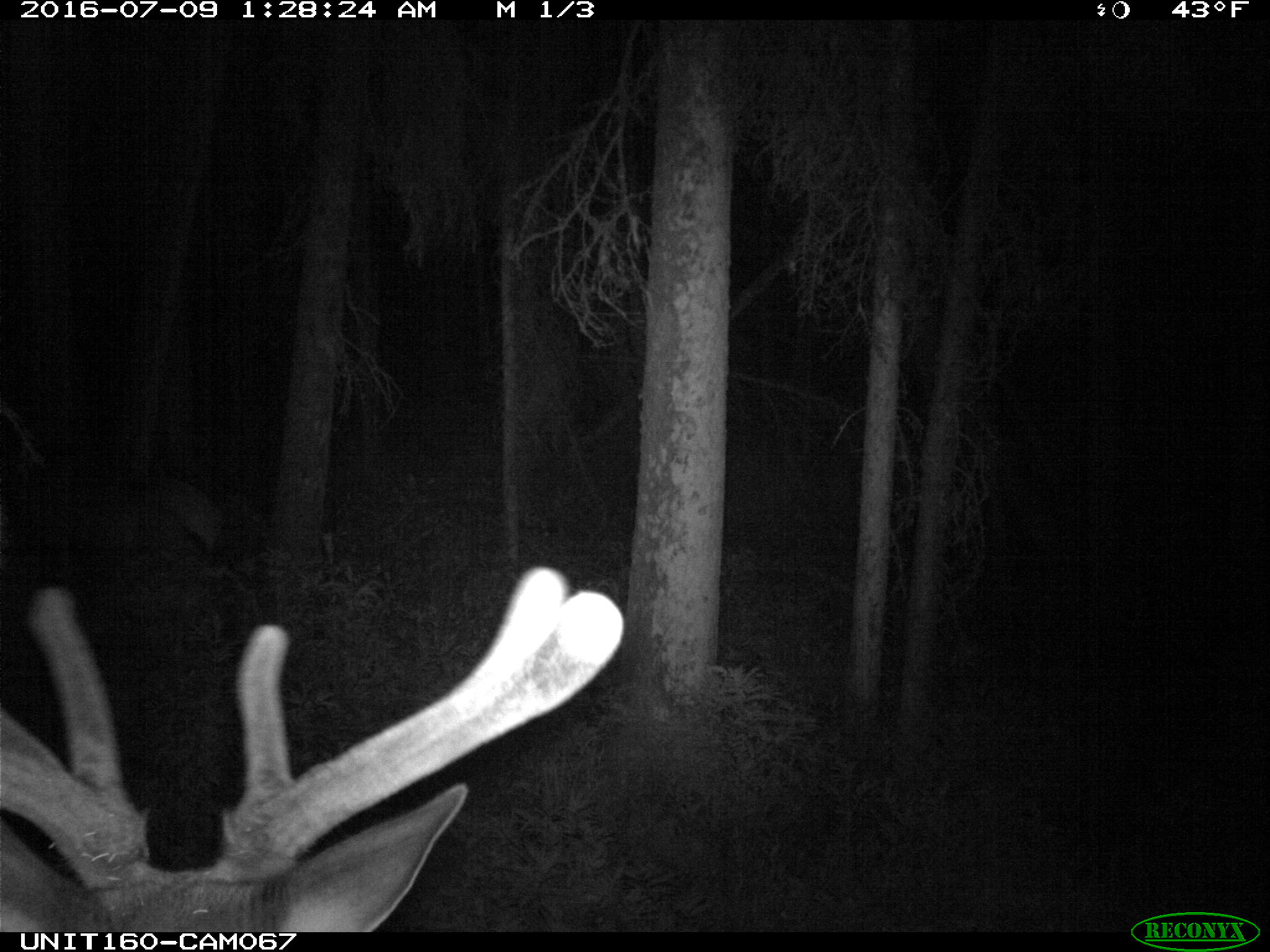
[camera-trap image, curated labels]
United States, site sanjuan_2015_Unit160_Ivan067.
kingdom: Animalia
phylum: Chordata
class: Mammalia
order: Artiodactyla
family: Cervidae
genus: Cervus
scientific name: Cervus elaphus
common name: red deer